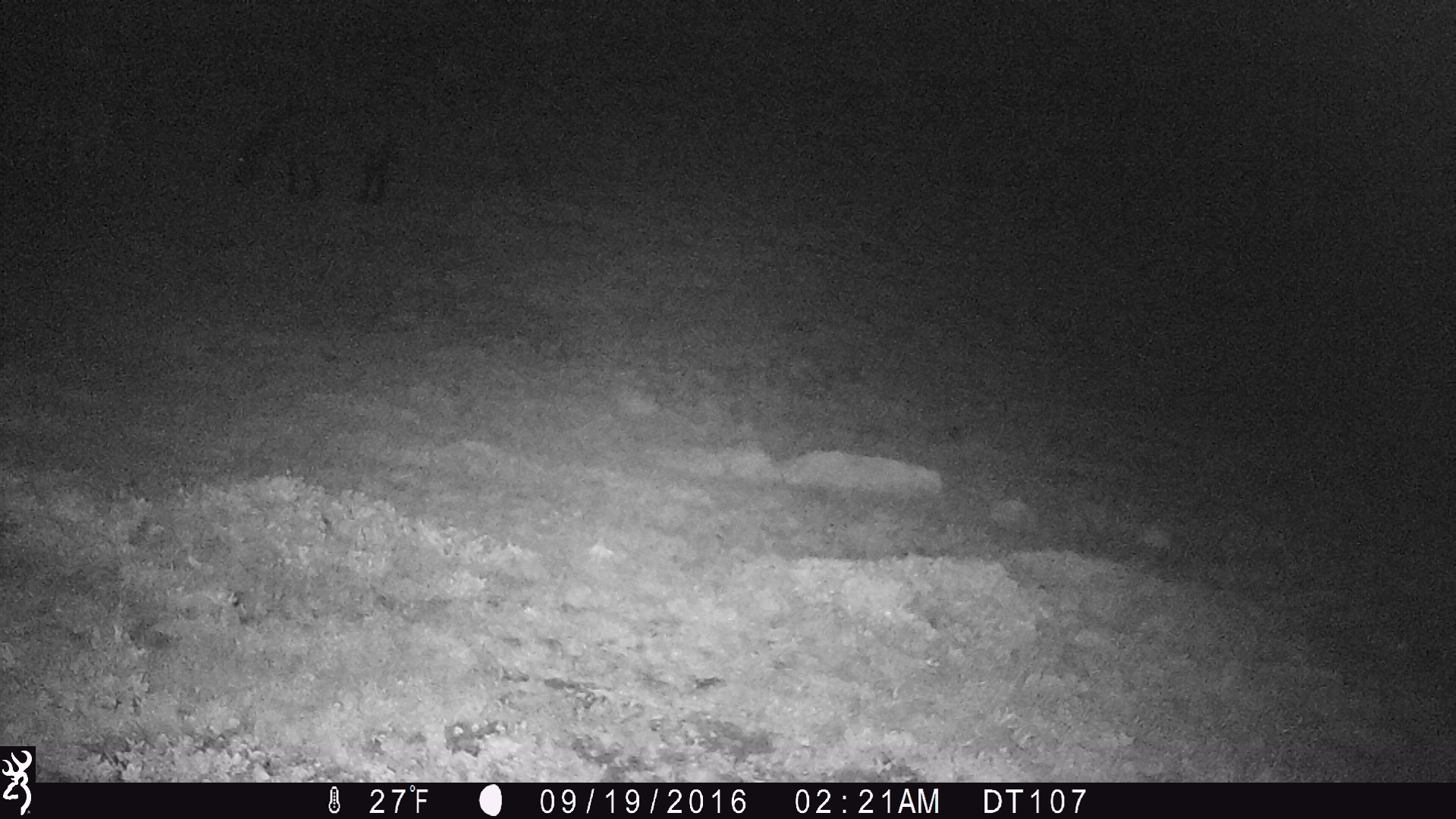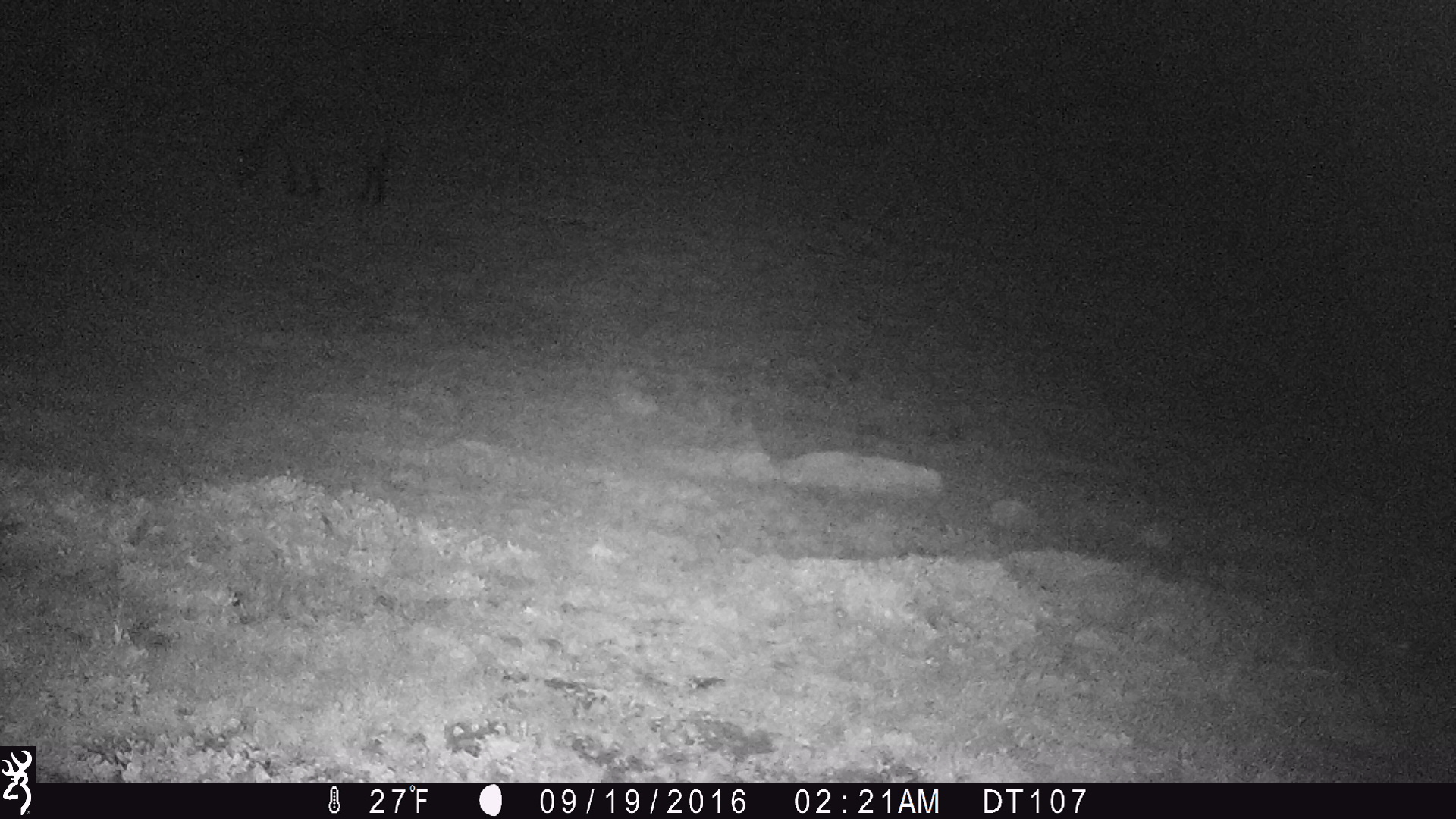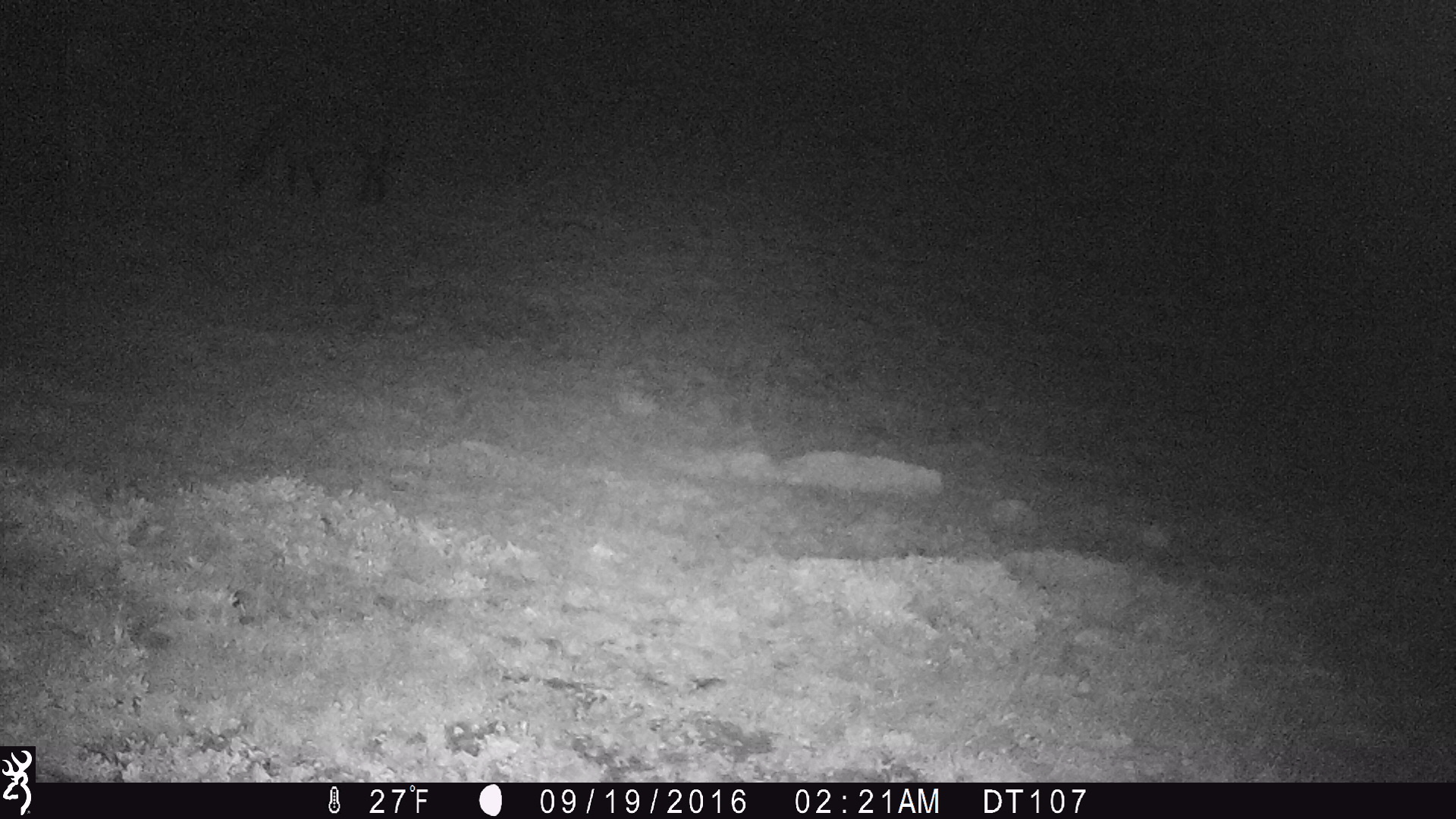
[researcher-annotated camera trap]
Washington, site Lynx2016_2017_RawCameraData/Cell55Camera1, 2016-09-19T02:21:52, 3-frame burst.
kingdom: Animalia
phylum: Chordata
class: Mammalia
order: Perissodactyla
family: Equidae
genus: Equus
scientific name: Equus caballus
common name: domestic horse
Domestic horse (Equus caballus). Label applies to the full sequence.